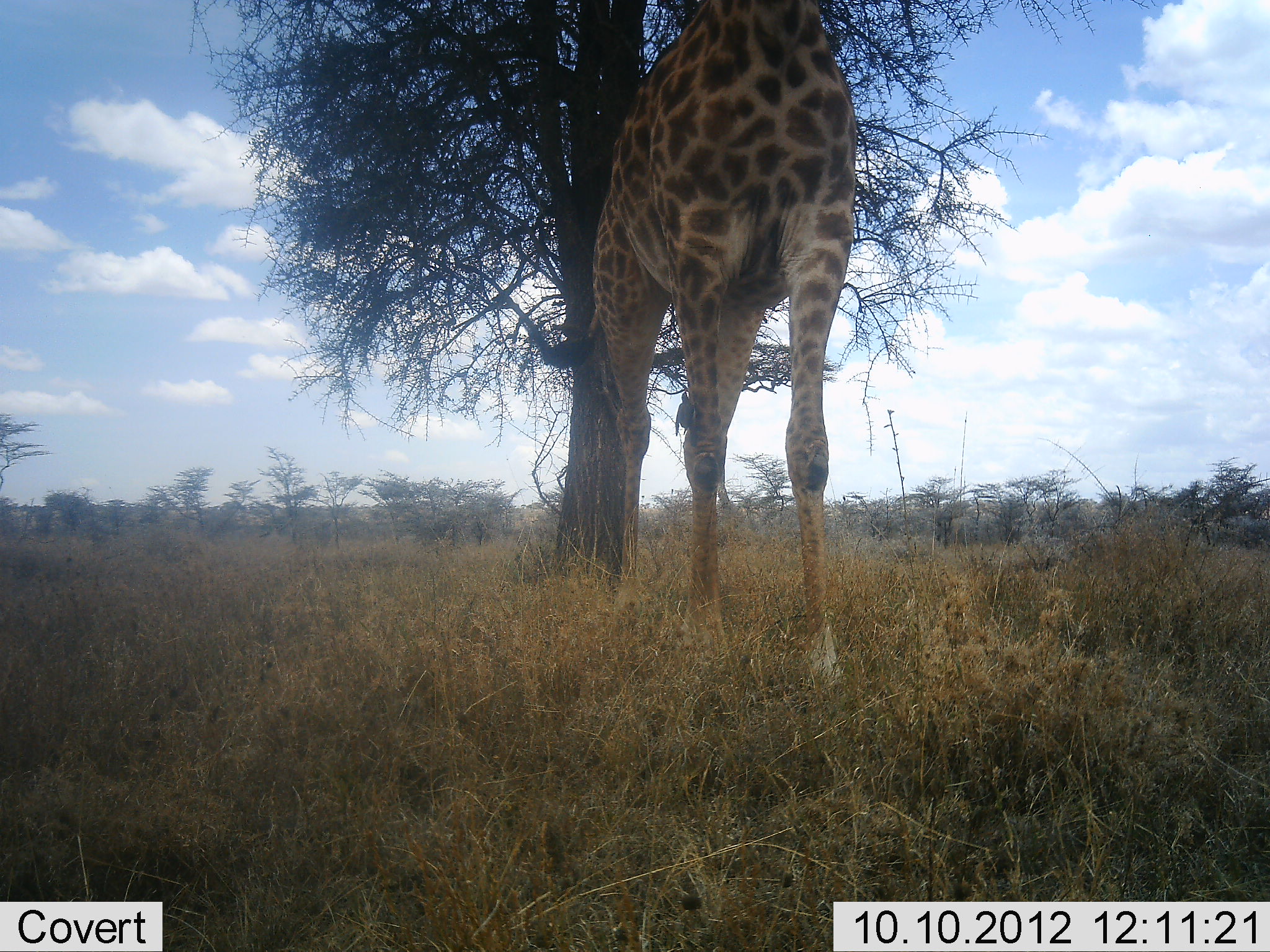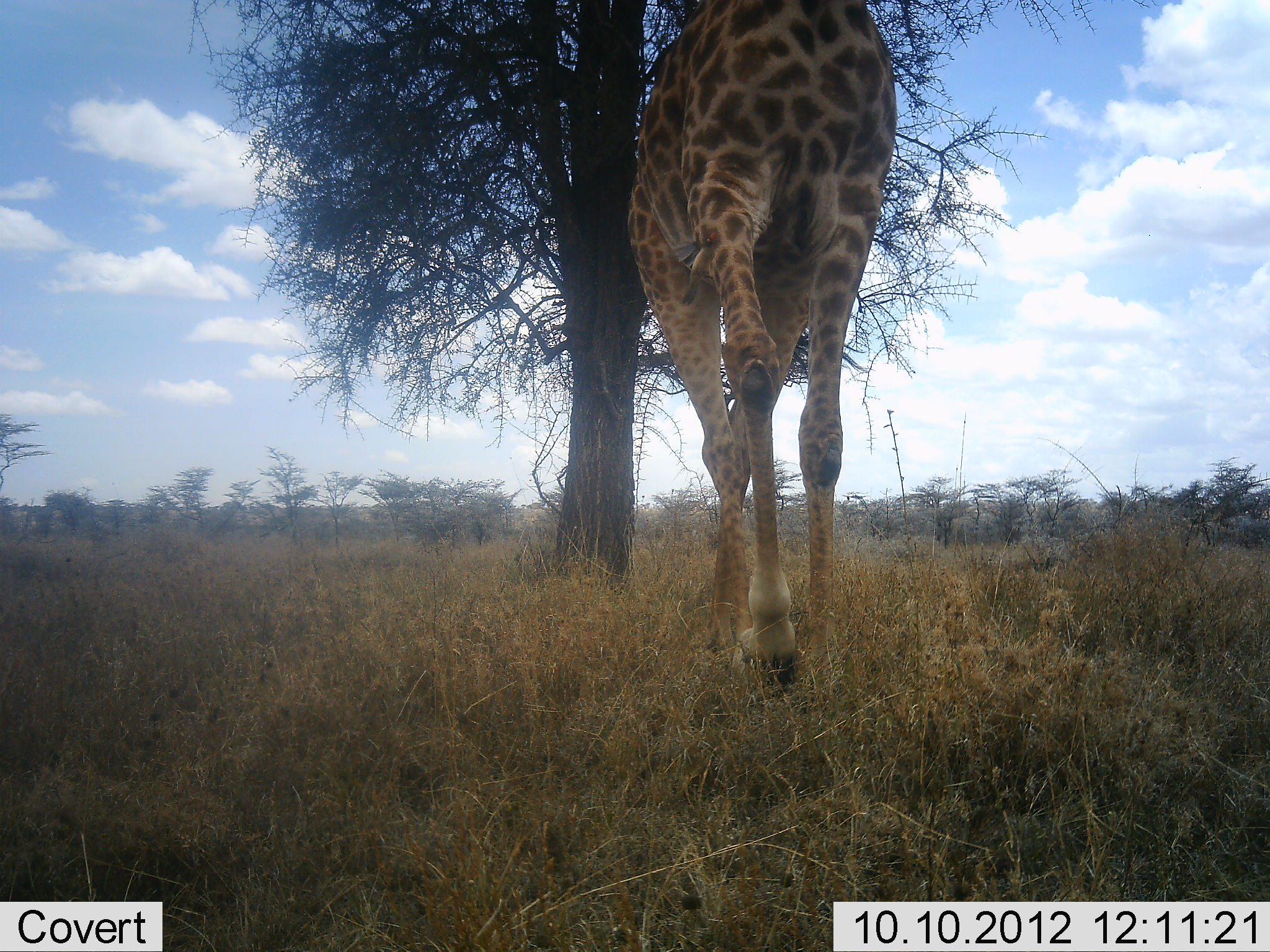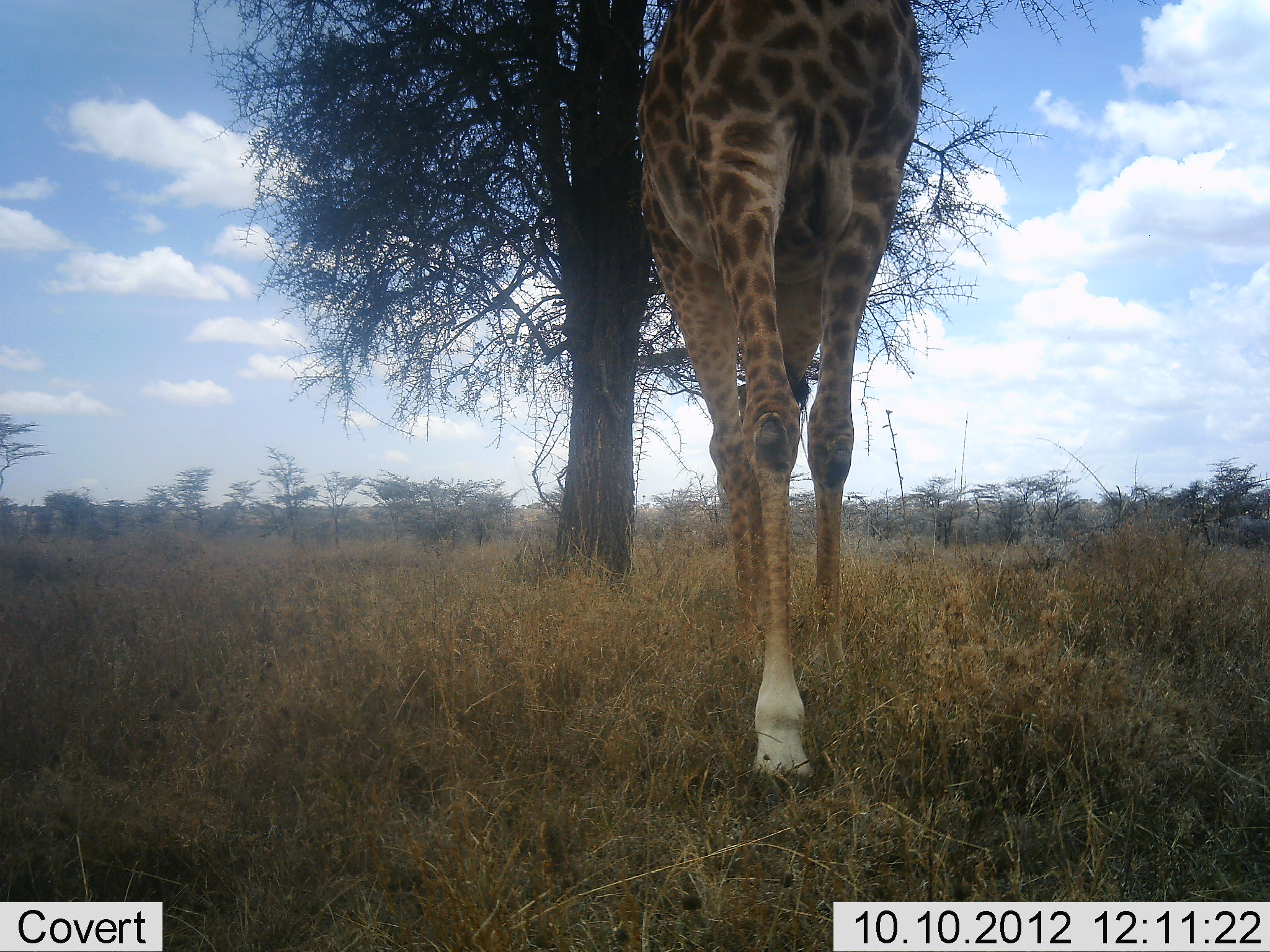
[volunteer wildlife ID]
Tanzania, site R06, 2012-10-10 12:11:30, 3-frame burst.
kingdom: Animalia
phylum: Chordata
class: Mammalia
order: Artiodactyla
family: Giraffidae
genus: Giraffa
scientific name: Giraffa camelopardalis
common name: giraffe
Giraffe (Giraffa camelopardalis), count 1. Behavior (volunteer vote fractions): standing 10%, resting 0%, moving 90%, interacting 0%. Young present (vote fraction): 0%. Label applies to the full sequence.